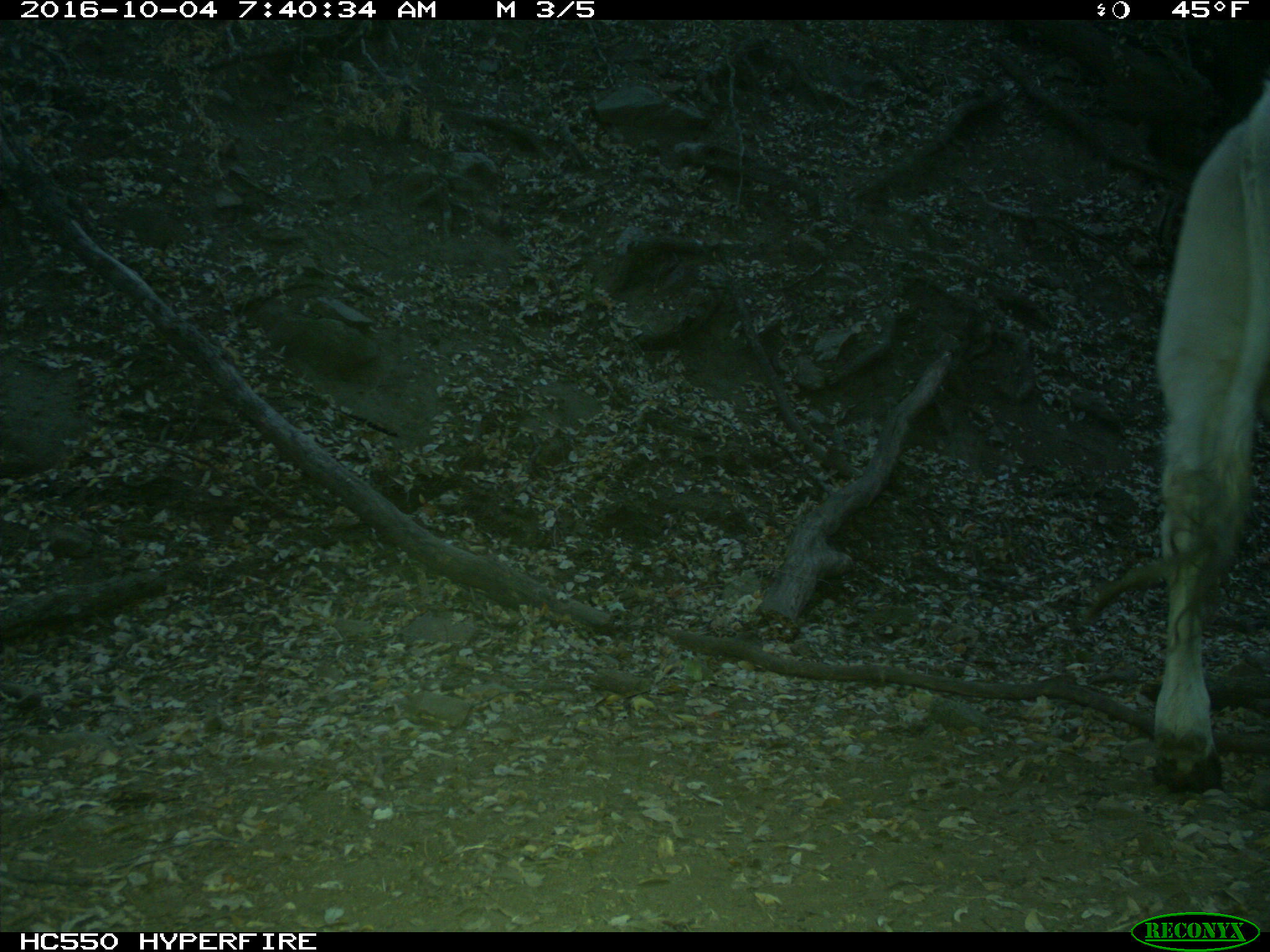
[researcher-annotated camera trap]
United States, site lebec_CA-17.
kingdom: Animalia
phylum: Chordata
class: Mammalia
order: Artiodactyla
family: Bovidae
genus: Bos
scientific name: Bos taurus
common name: domestic cow